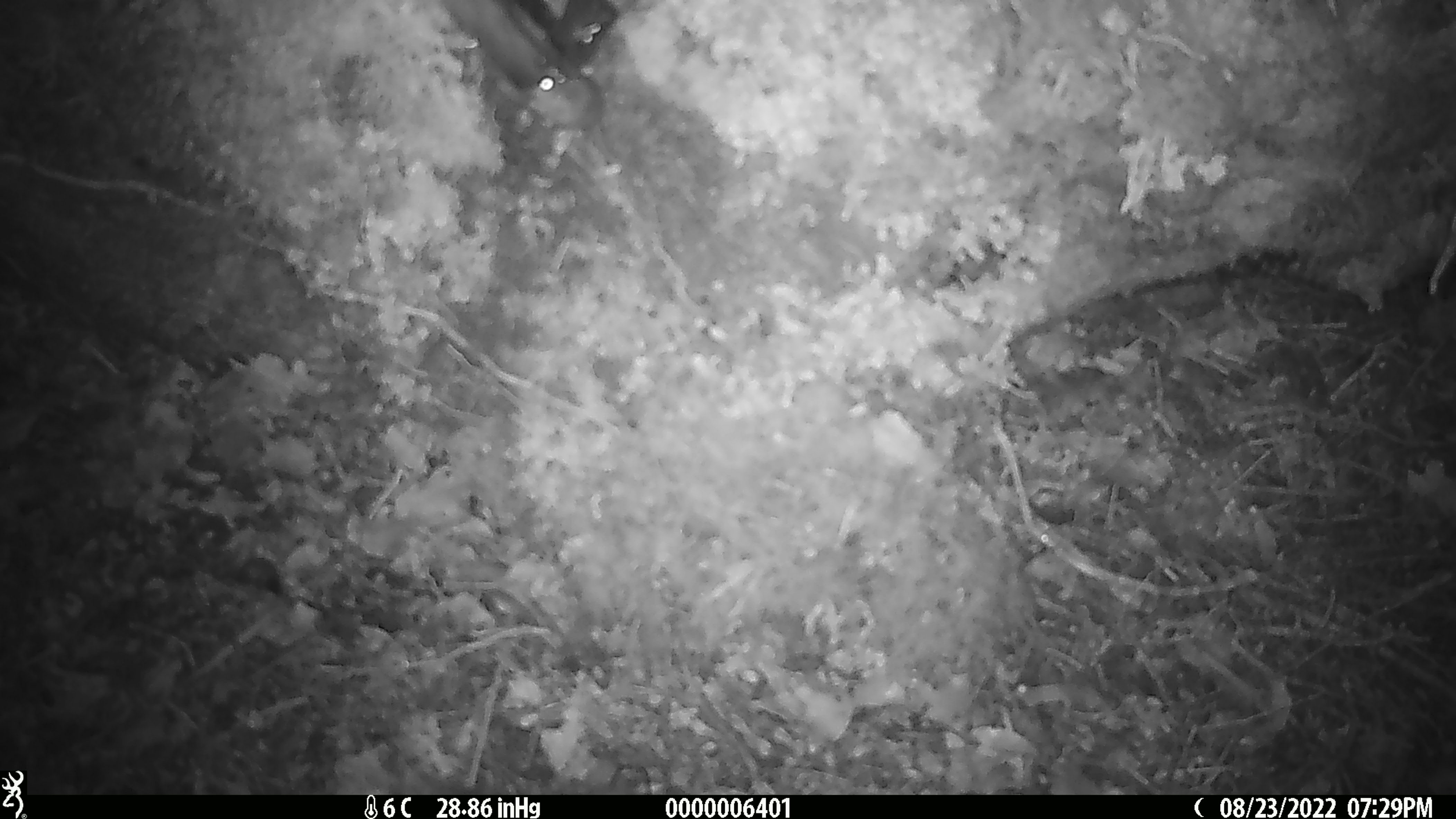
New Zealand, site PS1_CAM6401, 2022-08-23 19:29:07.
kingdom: Animalia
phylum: Chordata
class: Mammalia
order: Rodentia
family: Muridae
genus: Mus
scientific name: Mus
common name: mouse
Mouse (Mus).